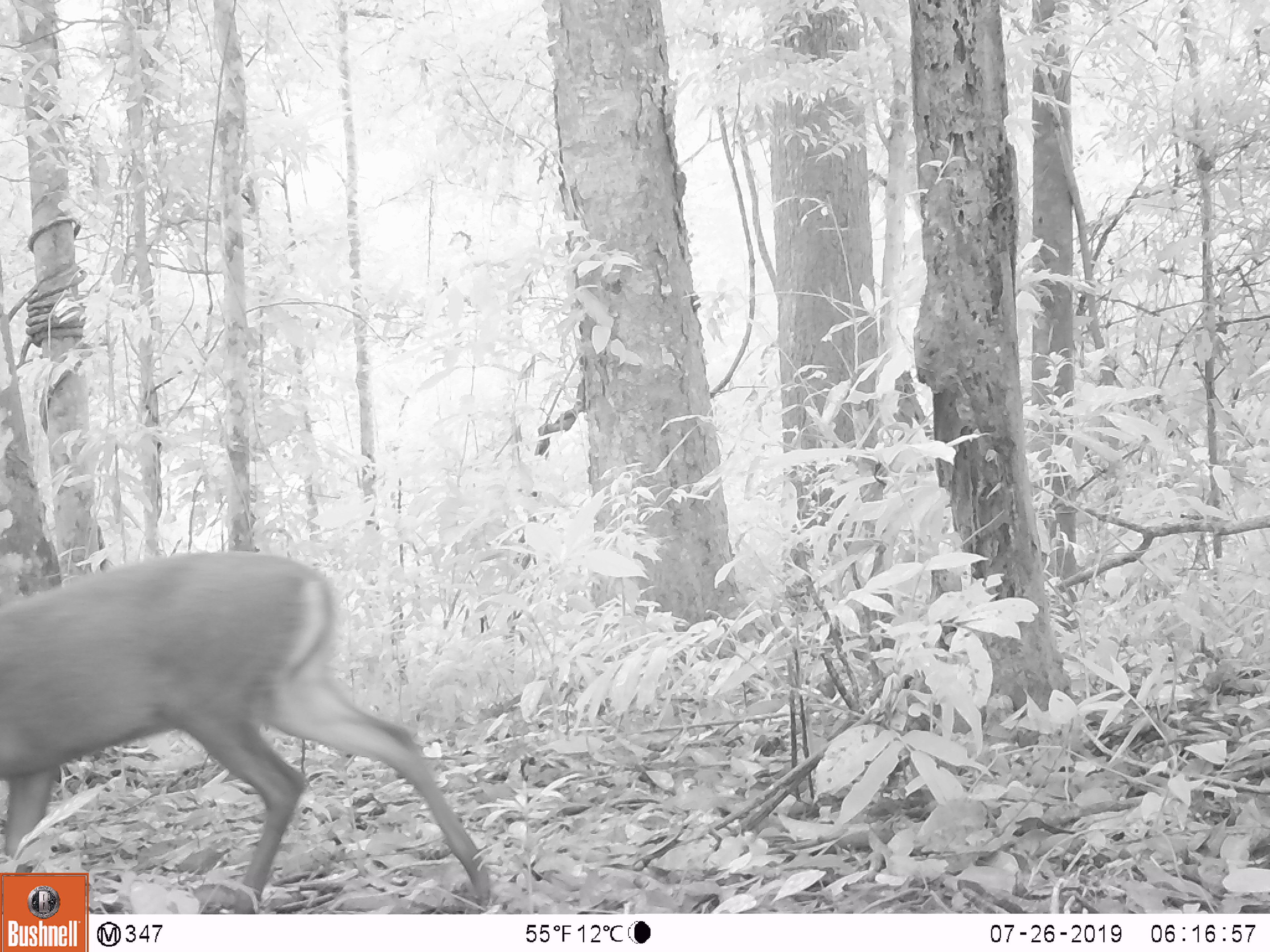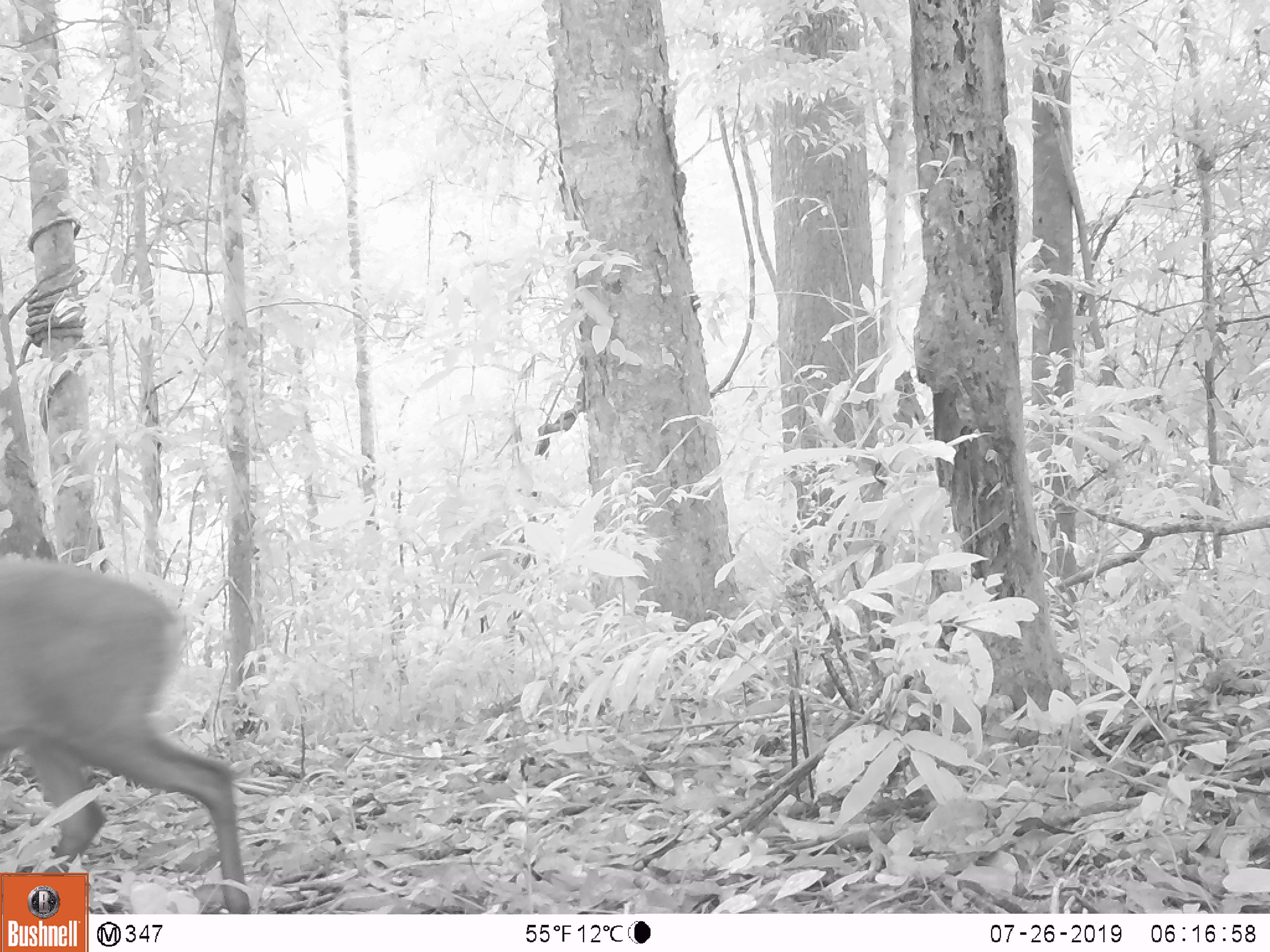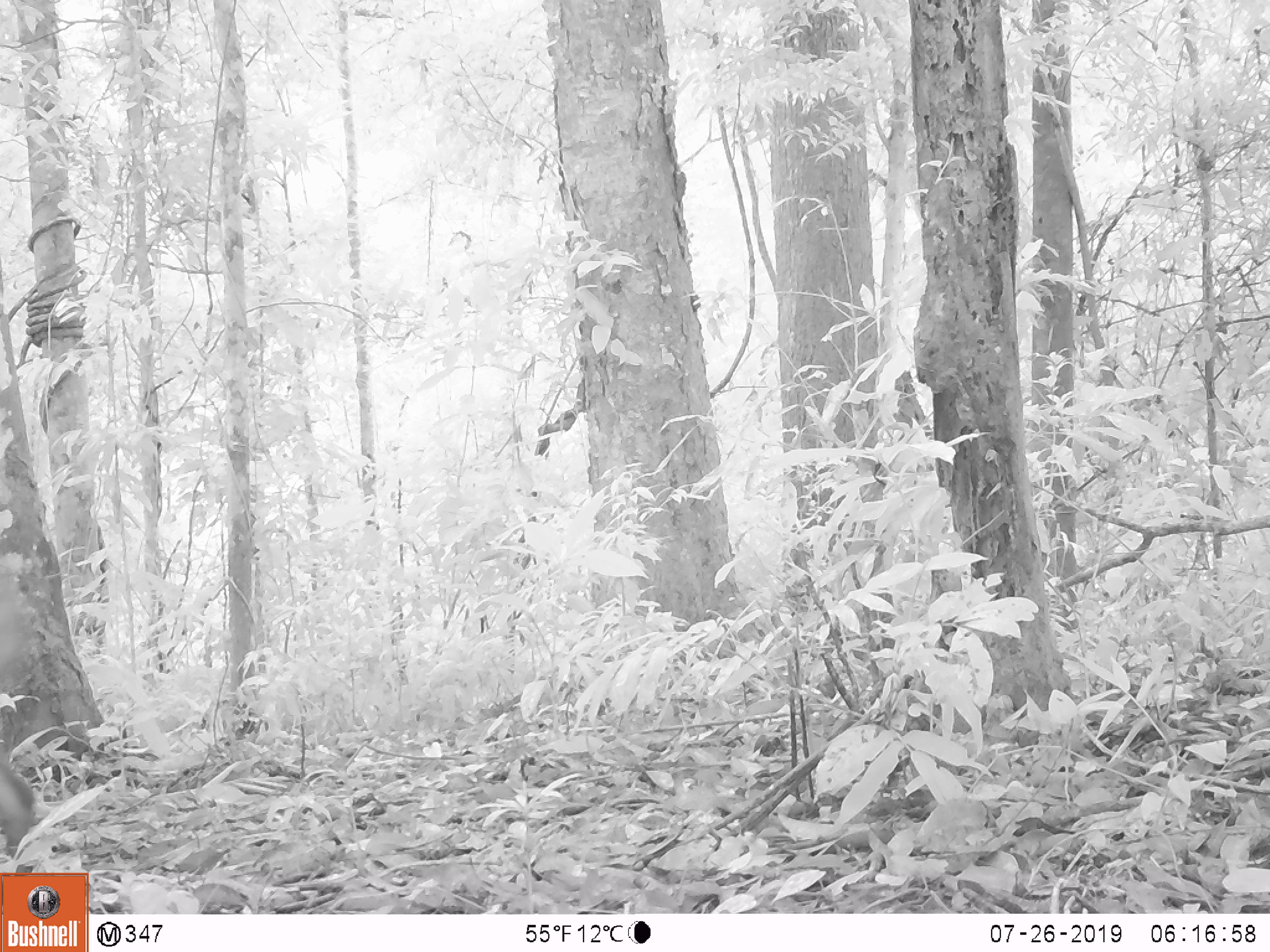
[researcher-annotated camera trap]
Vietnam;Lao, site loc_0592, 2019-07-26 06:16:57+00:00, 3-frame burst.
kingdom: Animalia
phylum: Chordata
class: Mammalia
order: Artiodactyla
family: Cervidae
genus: Muntiacus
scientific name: Muntiacus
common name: muntjacs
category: unidentified muntjac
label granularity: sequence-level